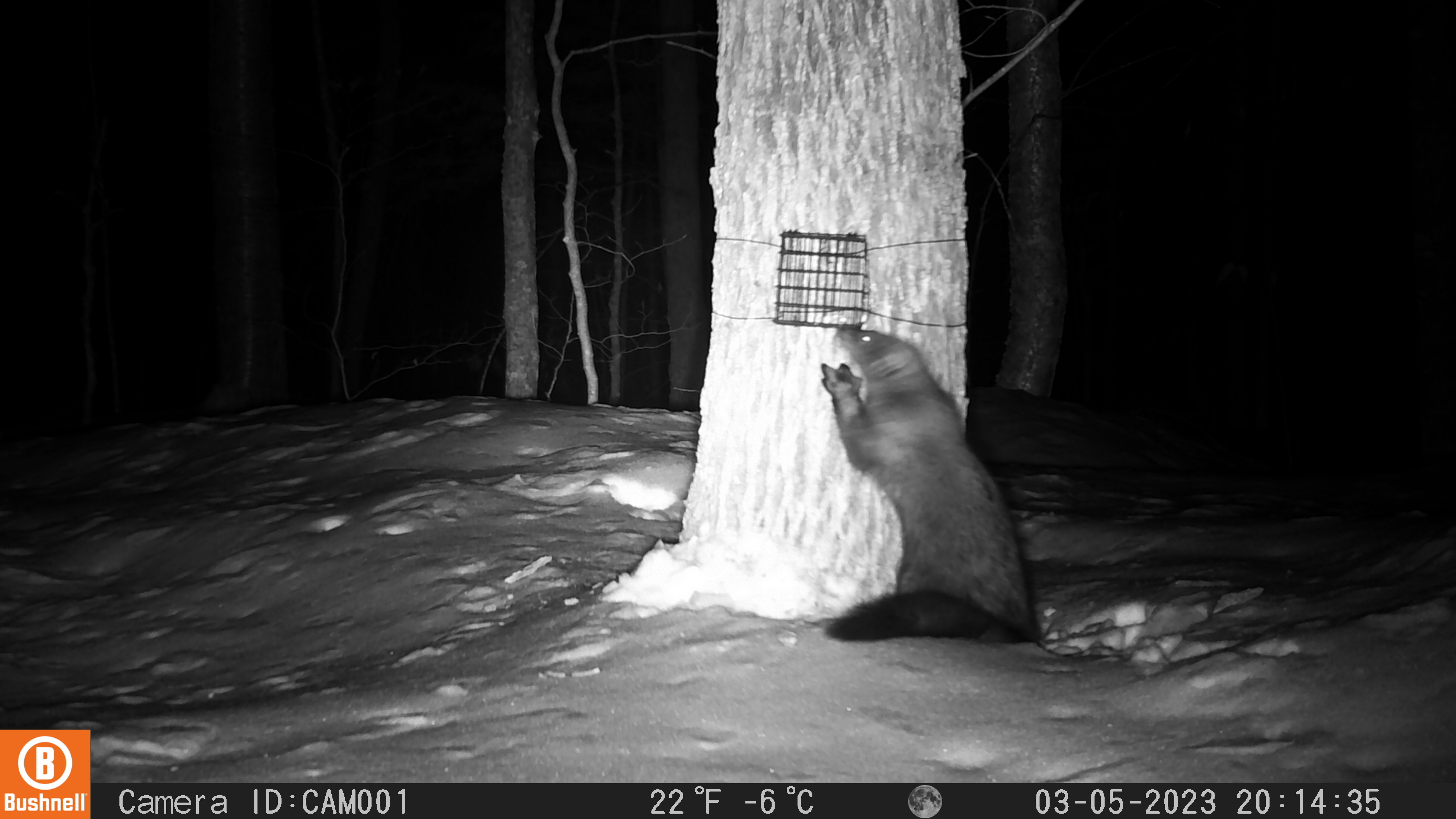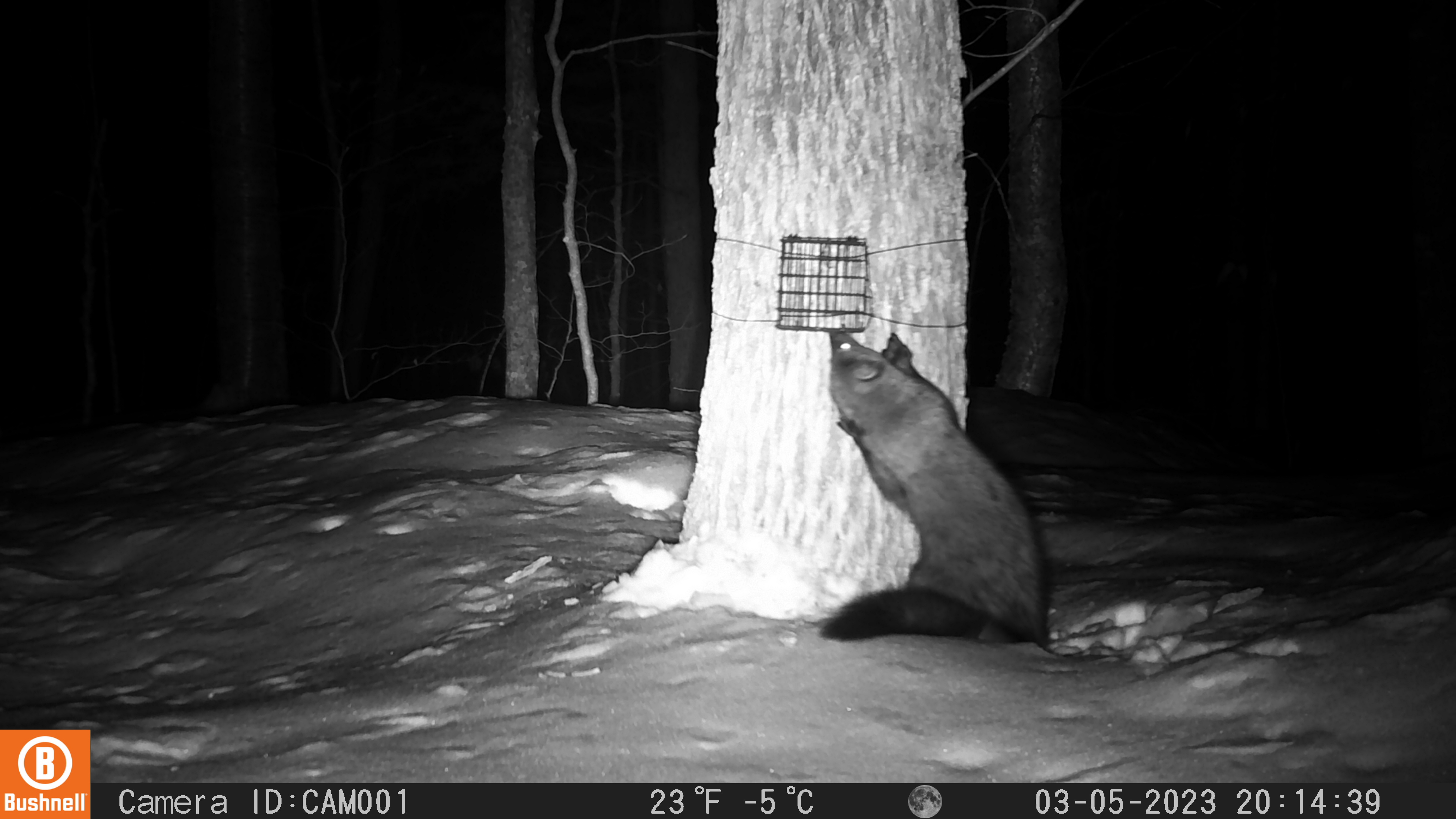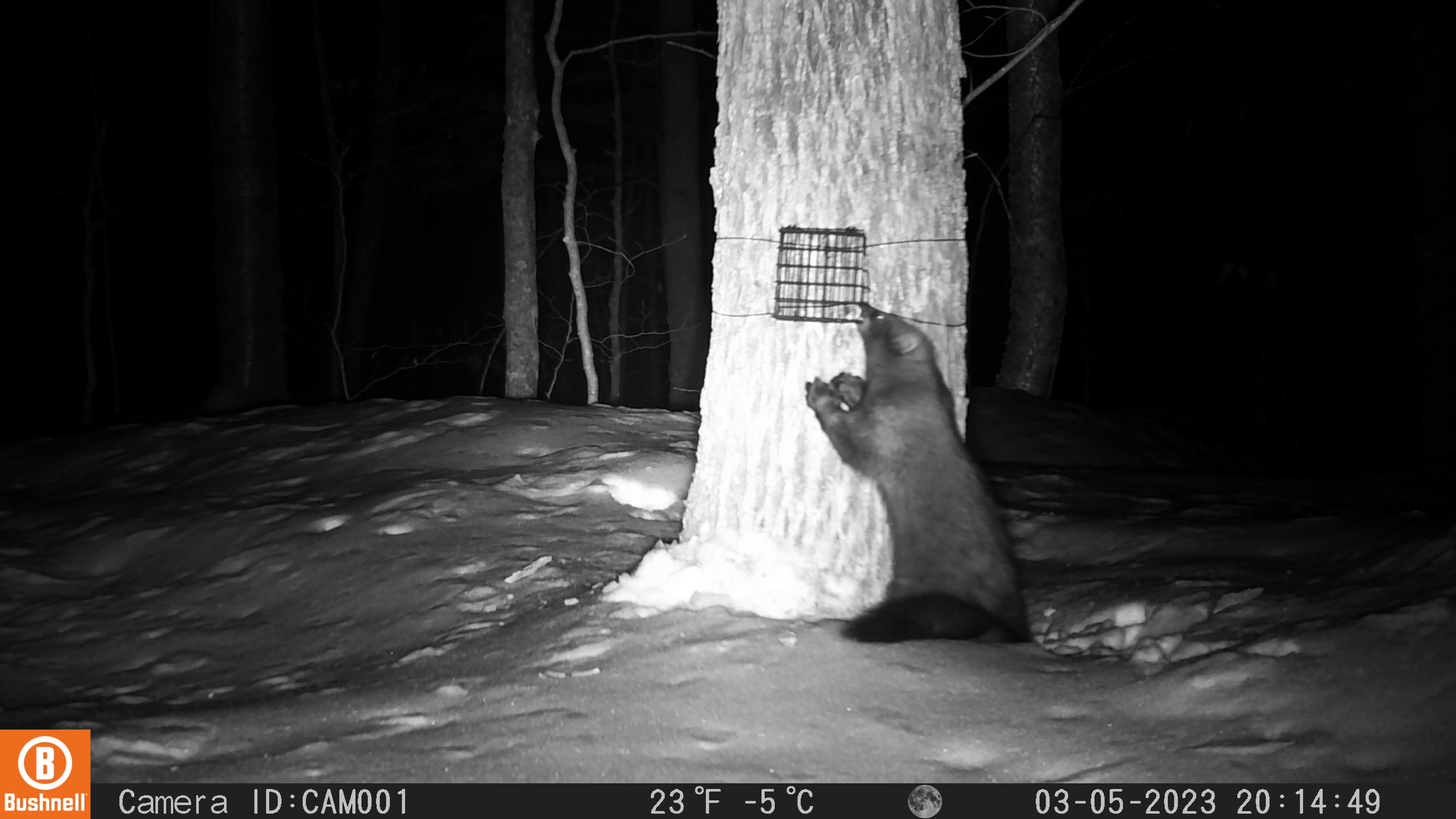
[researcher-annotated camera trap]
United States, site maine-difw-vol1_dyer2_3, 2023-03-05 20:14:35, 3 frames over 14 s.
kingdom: Animalia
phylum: Chordata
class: Mammalia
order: Carnivora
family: Mustelidae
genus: Pekania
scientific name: Pekania pennanti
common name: fisher